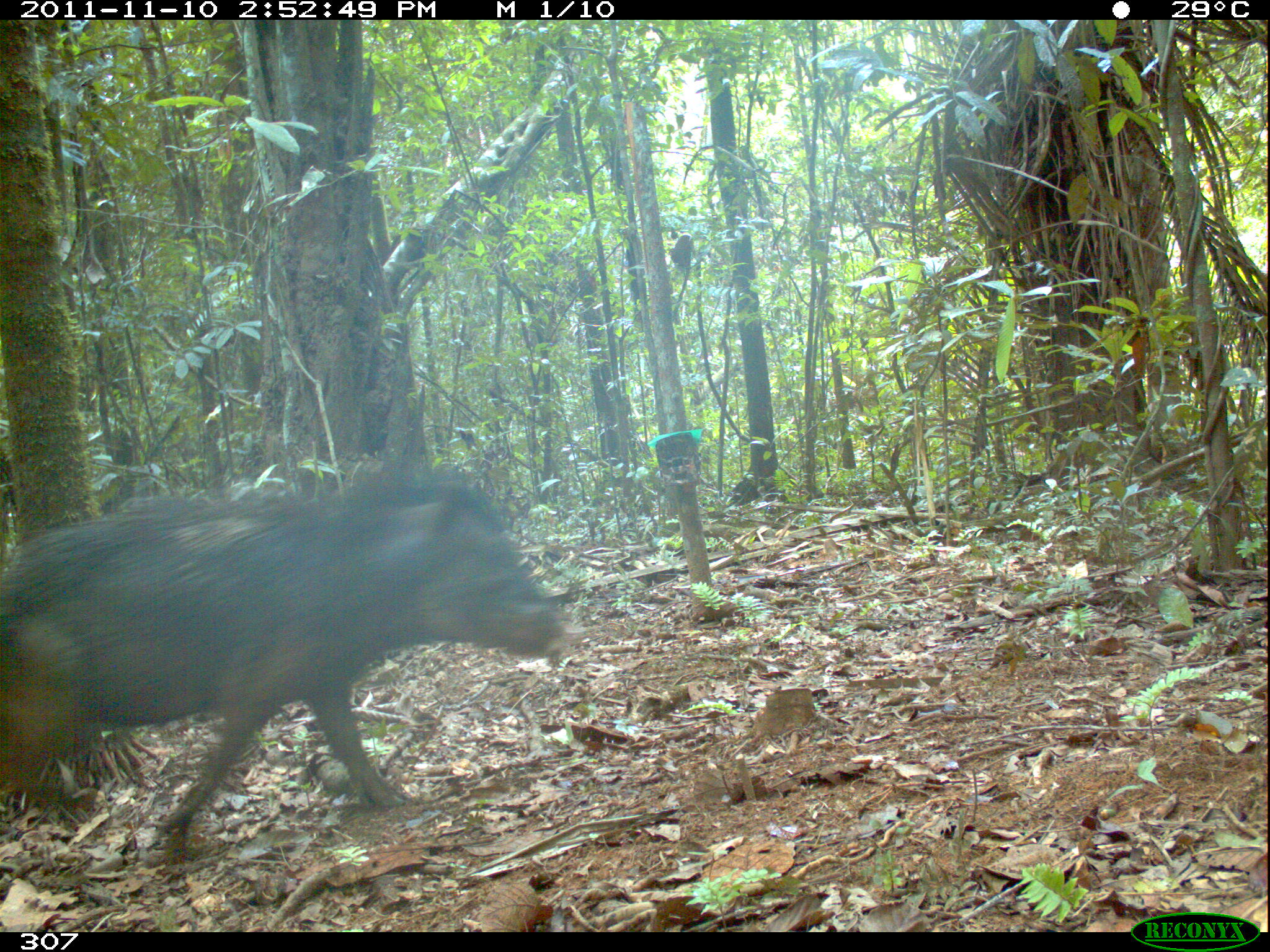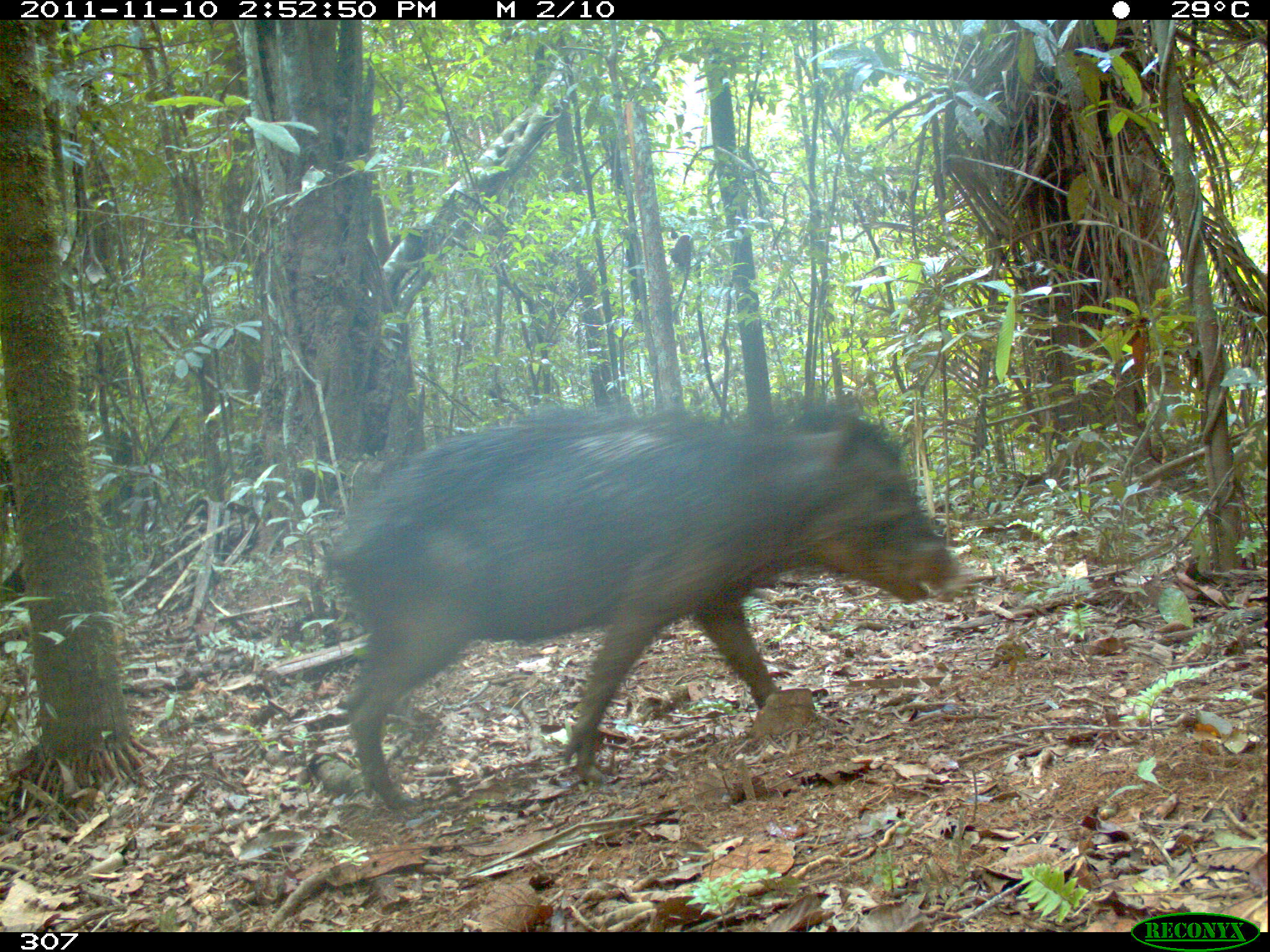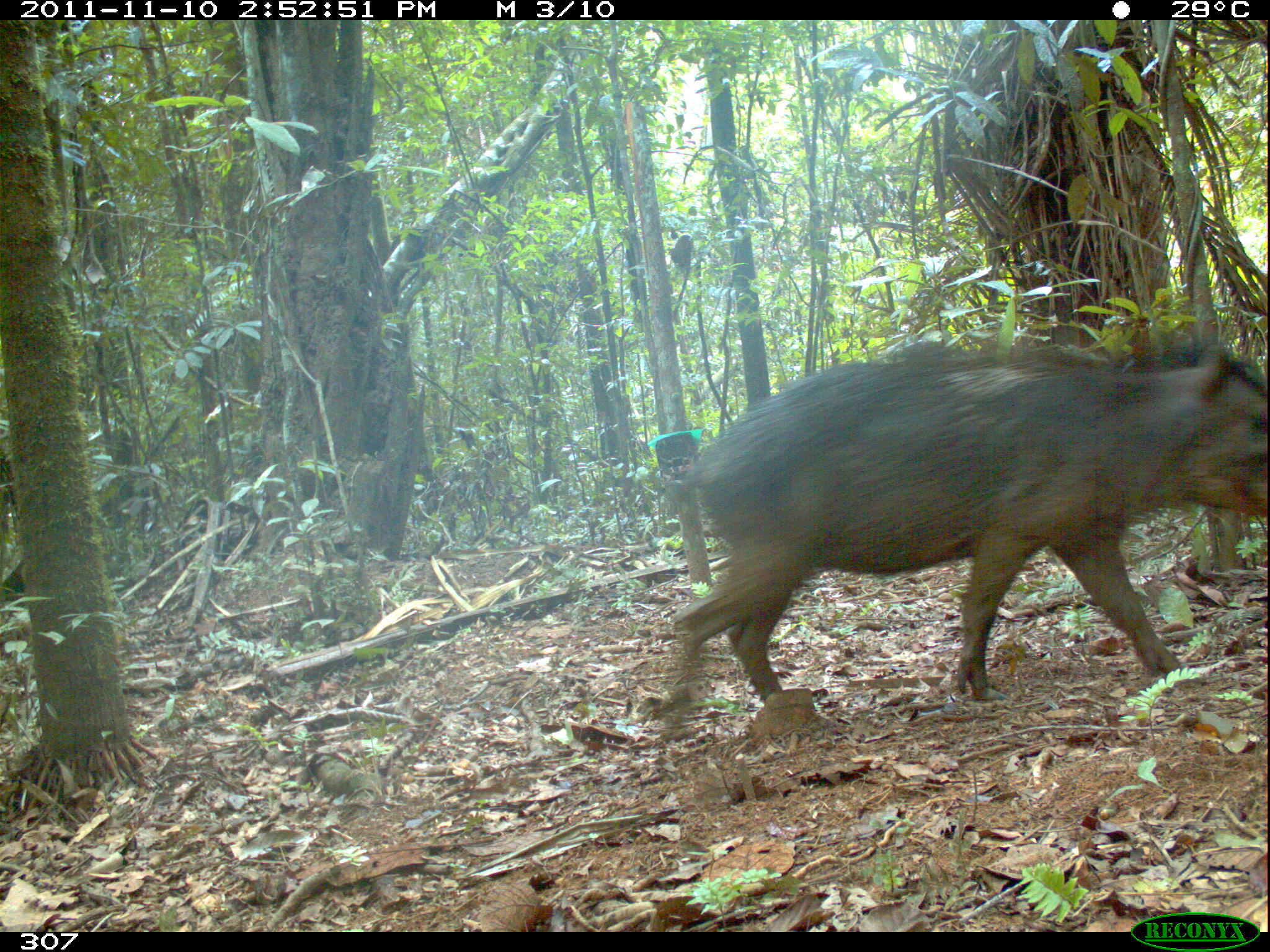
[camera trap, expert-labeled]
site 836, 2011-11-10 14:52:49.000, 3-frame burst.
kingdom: Animalia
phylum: Chordata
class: Mammalia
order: Artiodactyla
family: Tayassuidae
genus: Tayassu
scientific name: Tayassu pecari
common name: white-lipped peccary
Tayassu pecari (white-lipped peccary).